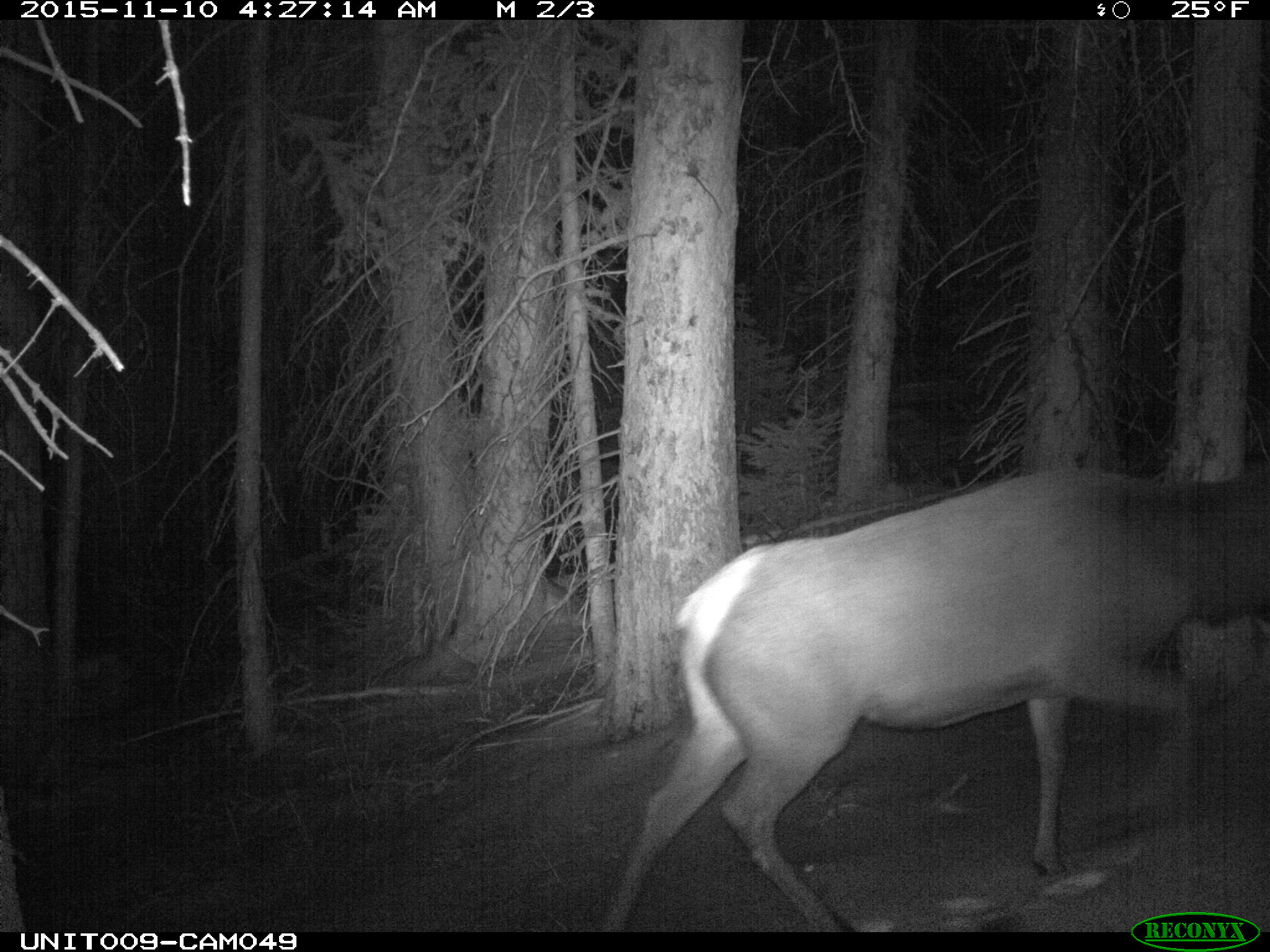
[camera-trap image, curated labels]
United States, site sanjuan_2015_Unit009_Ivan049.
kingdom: Animalia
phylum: Chordata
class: Mammalia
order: Artiodactyla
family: Cervidae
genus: Cervus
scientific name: Cervus elaphus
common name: red deer